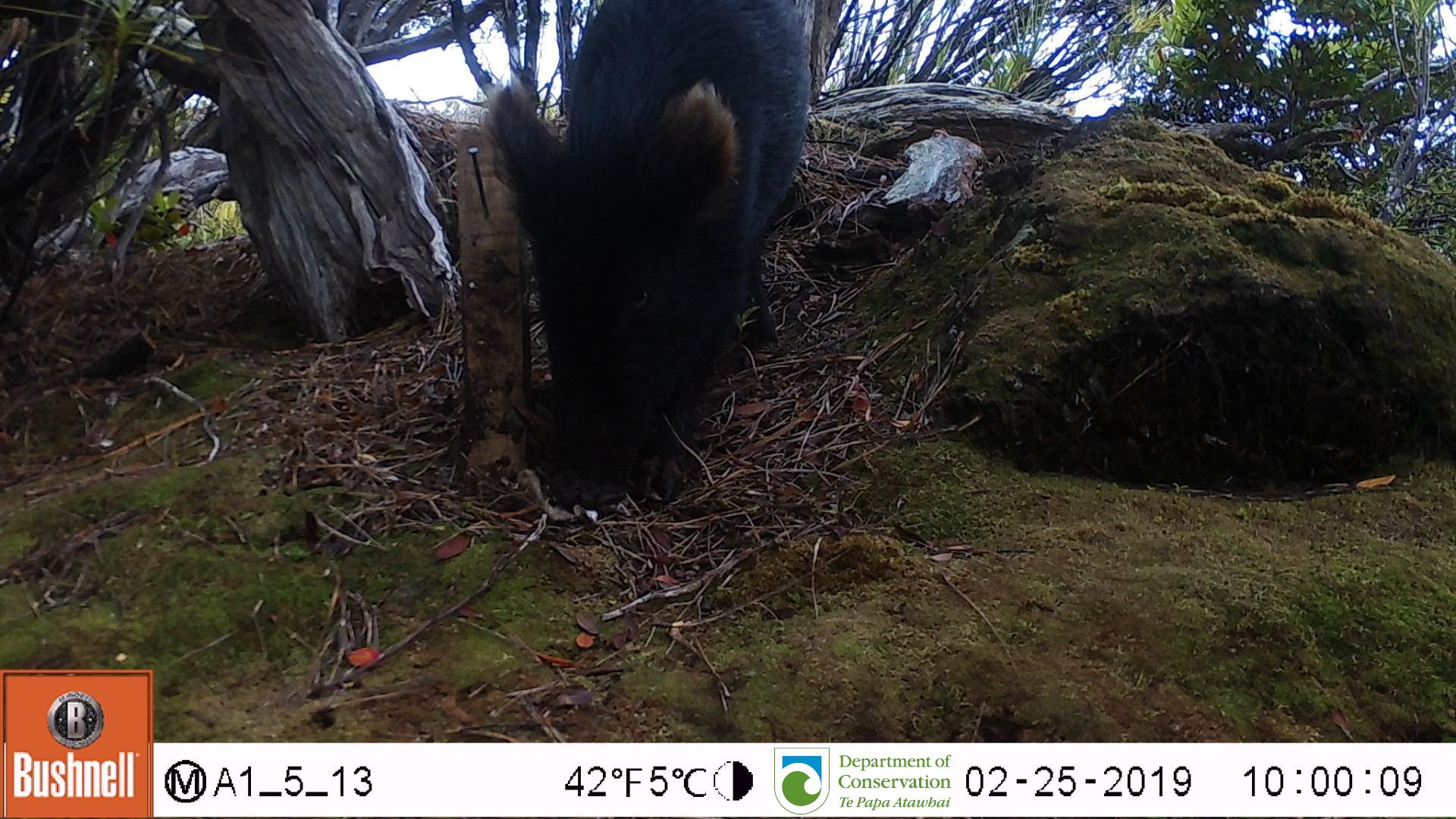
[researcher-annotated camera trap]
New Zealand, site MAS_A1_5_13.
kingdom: Animalia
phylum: Chordata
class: Mammalia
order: Artiodactyla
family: Suidae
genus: Sus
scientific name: Sus scrofa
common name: pig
Pig (Sus scrofa).